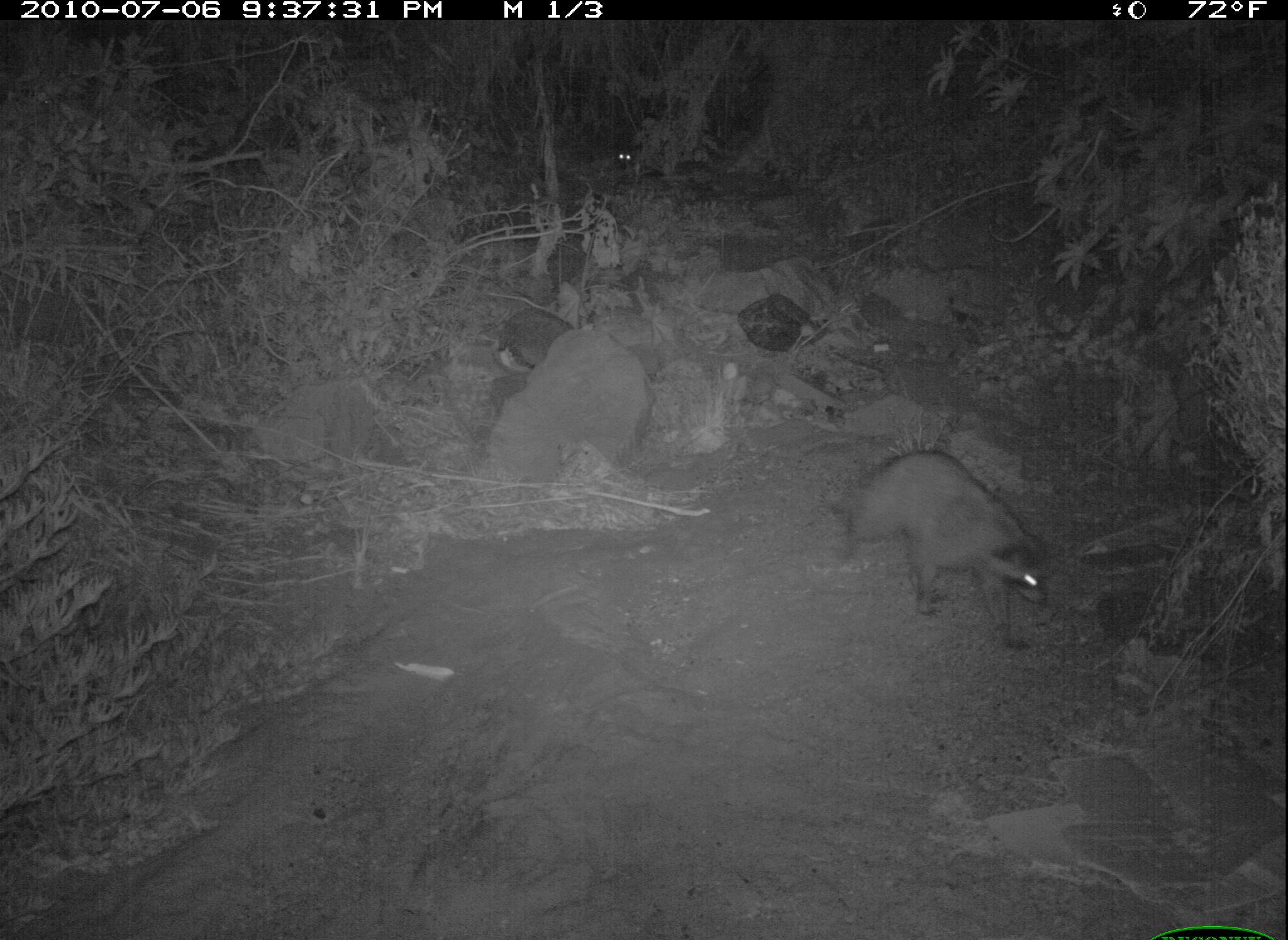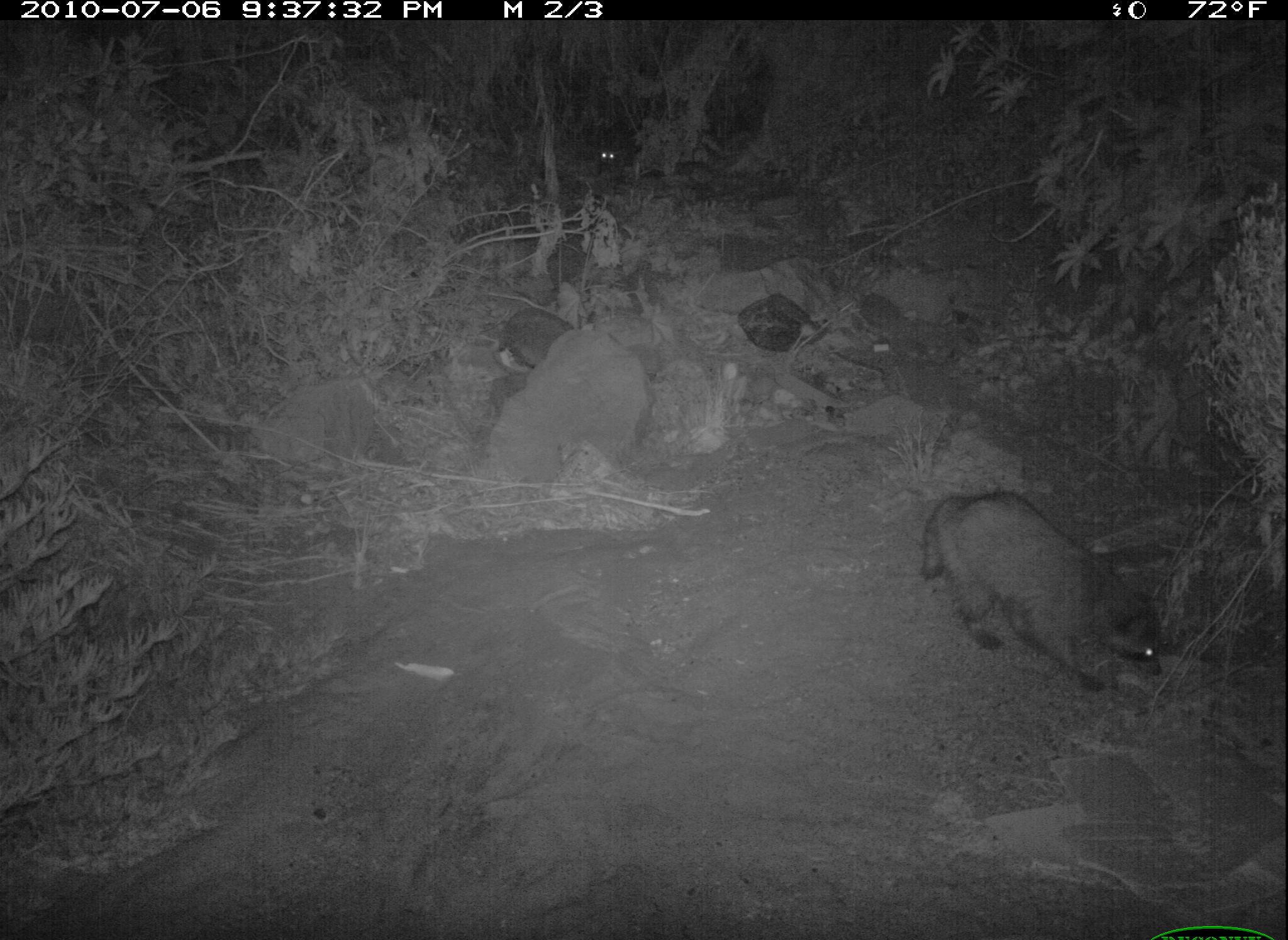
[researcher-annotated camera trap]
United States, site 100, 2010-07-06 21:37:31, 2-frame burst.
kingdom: Animalia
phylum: Chordata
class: Mammalia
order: Carnivora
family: Procyonidae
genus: Procyon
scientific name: Procyon lotor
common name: raccoon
Raccoon (Procyon lotor).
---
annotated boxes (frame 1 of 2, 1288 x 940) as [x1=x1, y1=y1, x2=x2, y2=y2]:
raccoon: [x1=819, y1=437, x2=1063, y2=667]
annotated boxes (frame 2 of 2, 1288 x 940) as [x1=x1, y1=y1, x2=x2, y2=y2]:
raccoon: [x1=910, y1=461, x2=1182, y2=694]